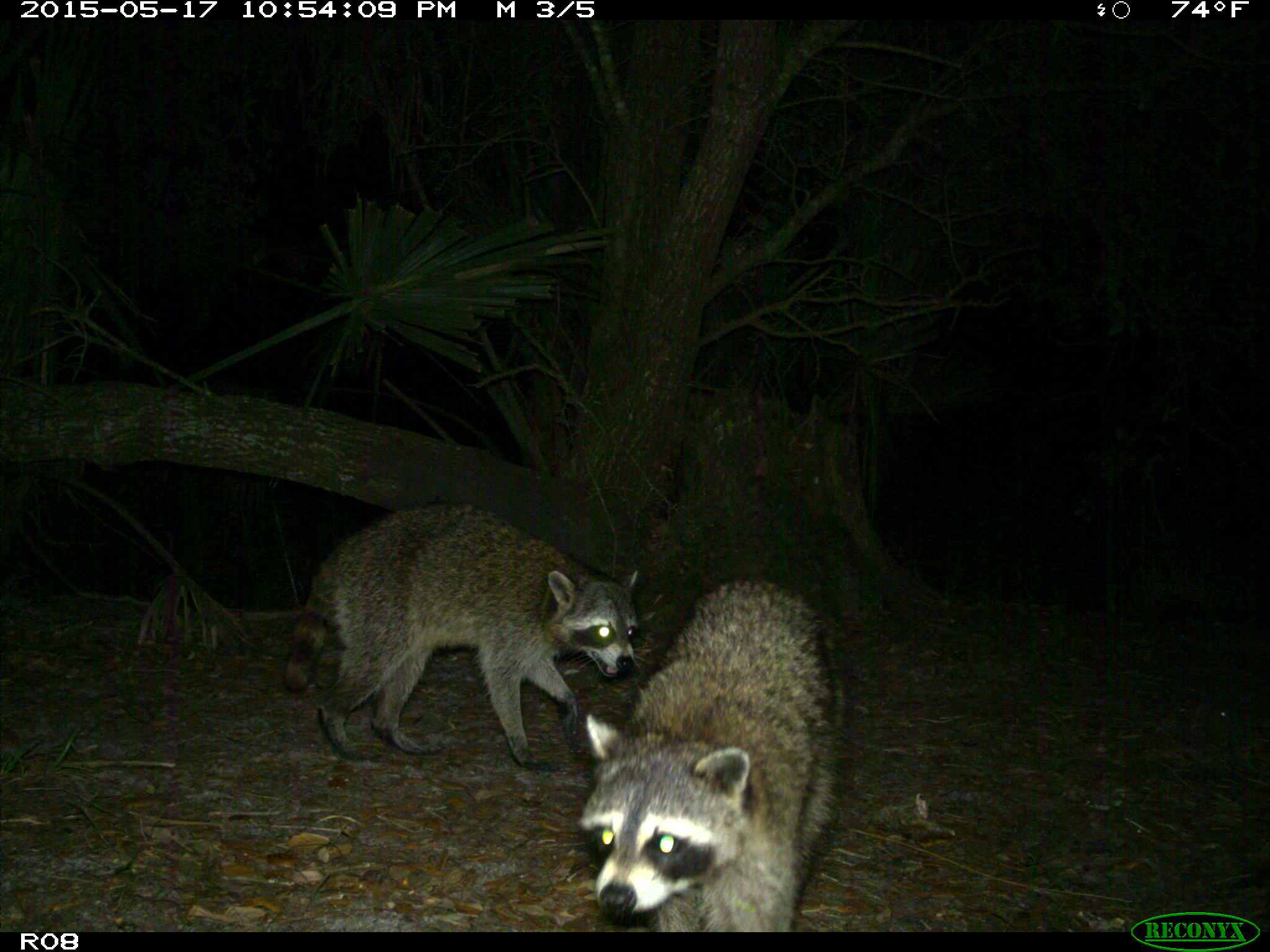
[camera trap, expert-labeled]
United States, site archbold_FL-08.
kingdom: Animalia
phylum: Chordata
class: Mammalia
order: Carnivora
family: Procyonidae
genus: Procyon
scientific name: Procyon lotor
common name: common raccoon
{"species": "Procyon lotor (common raccoon)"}